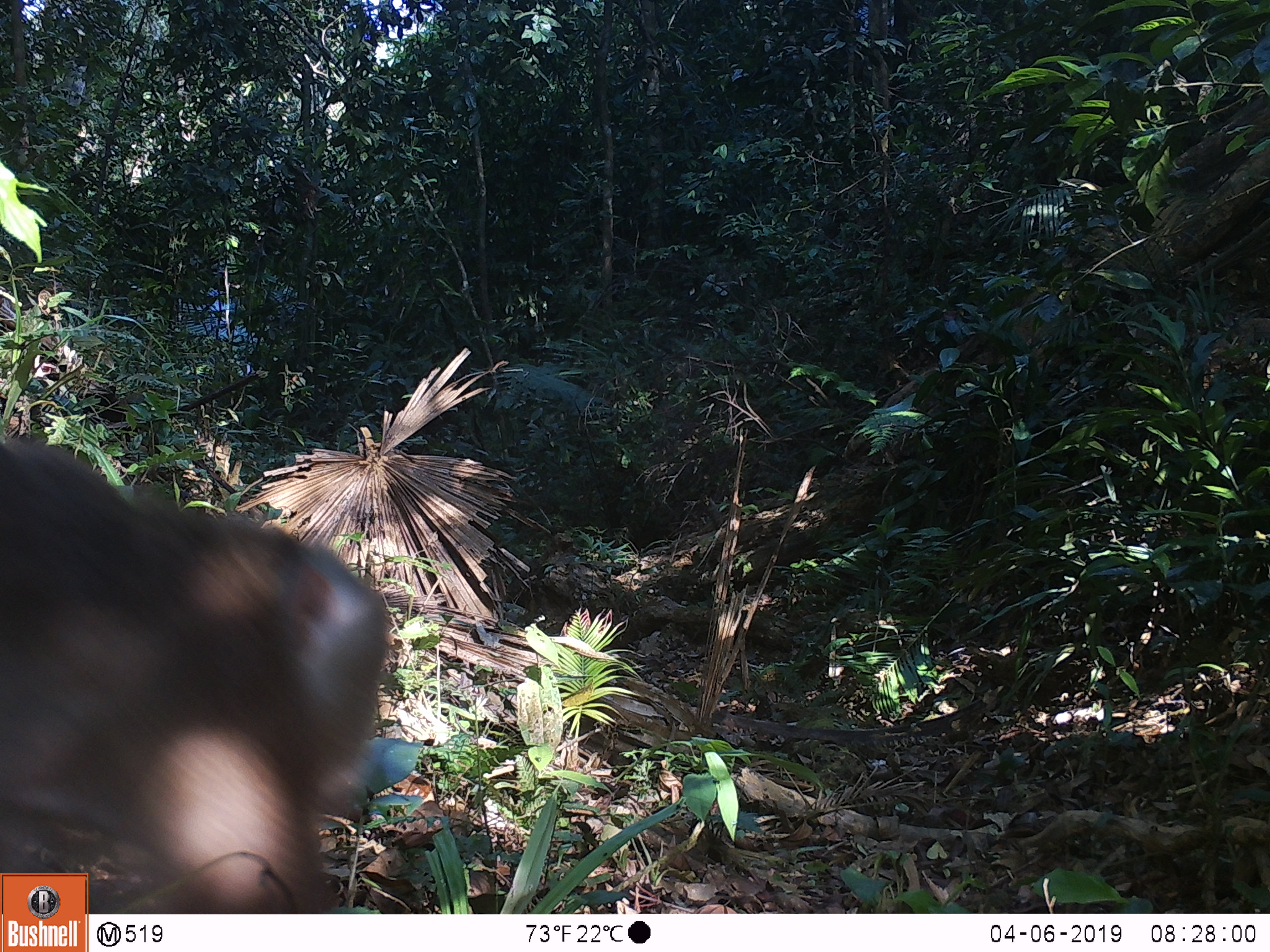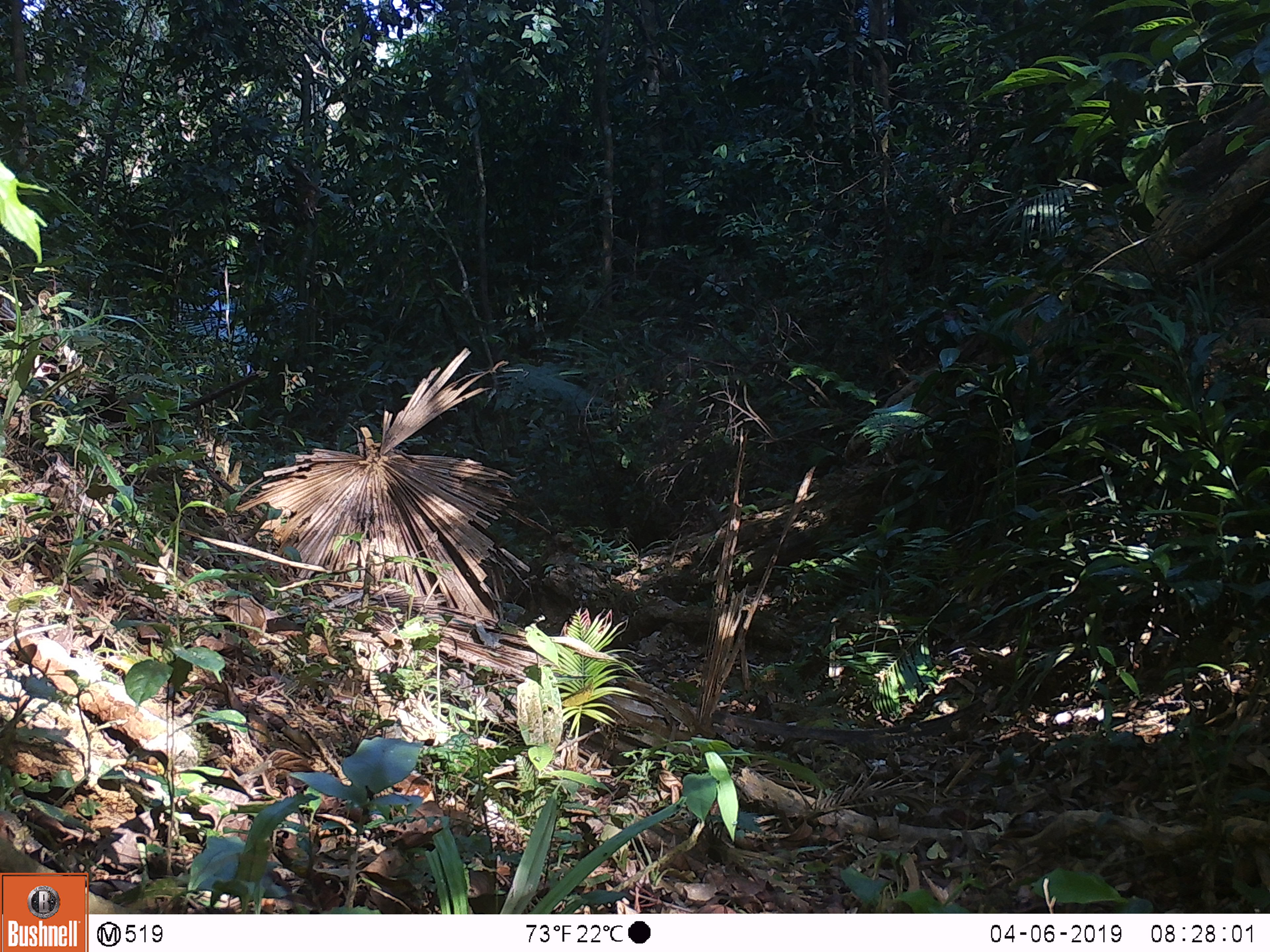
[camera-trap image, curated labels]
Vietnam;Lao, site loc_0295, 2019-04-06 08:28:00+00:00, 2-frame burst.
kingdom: Animalia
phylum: Chordata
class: Mammalia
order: Primates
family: Cercopithecidae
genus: Macaca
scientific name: Macaca nemestrina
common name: pig-tailed macaque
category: pig tailed macaque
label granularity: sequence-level